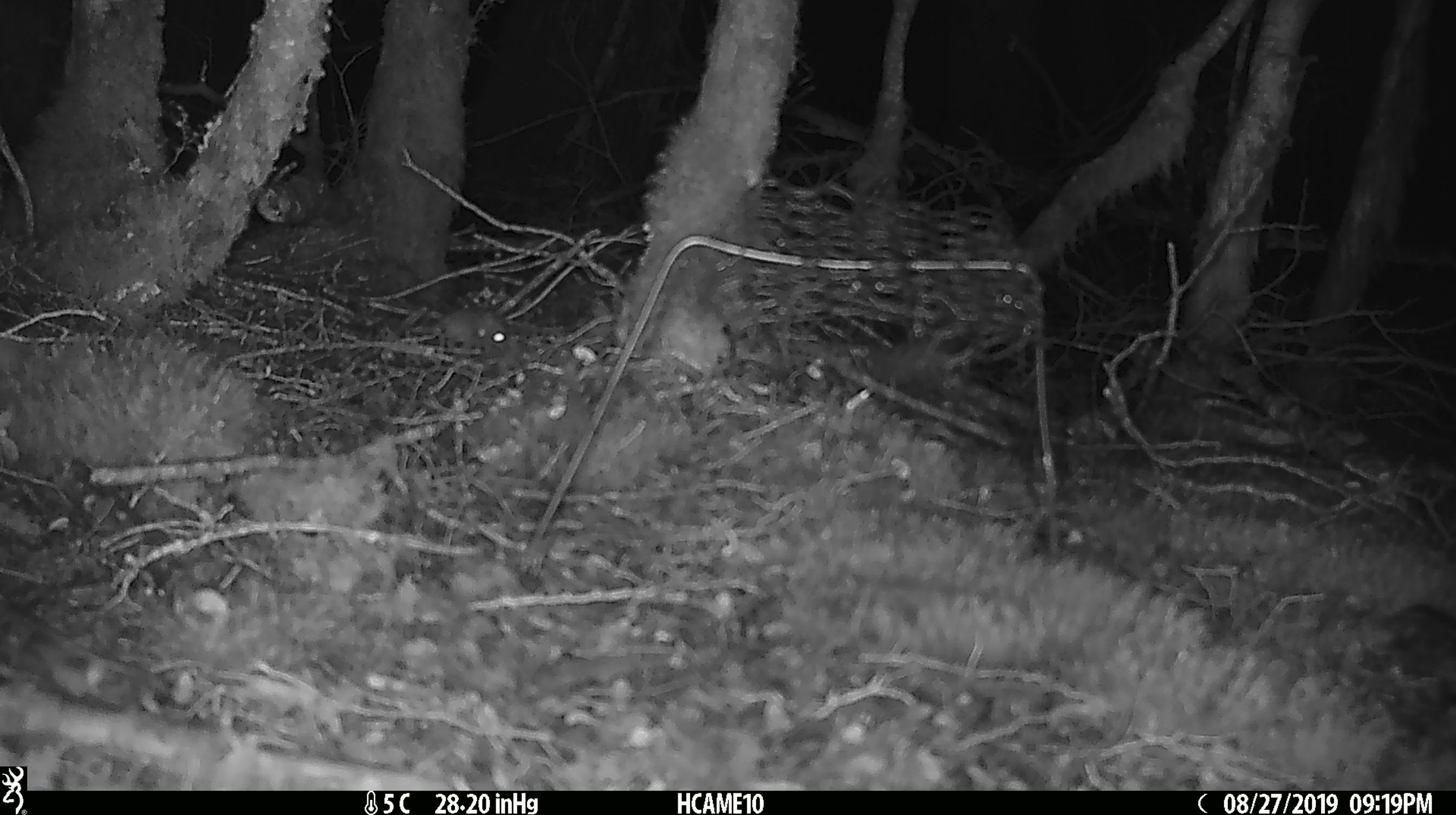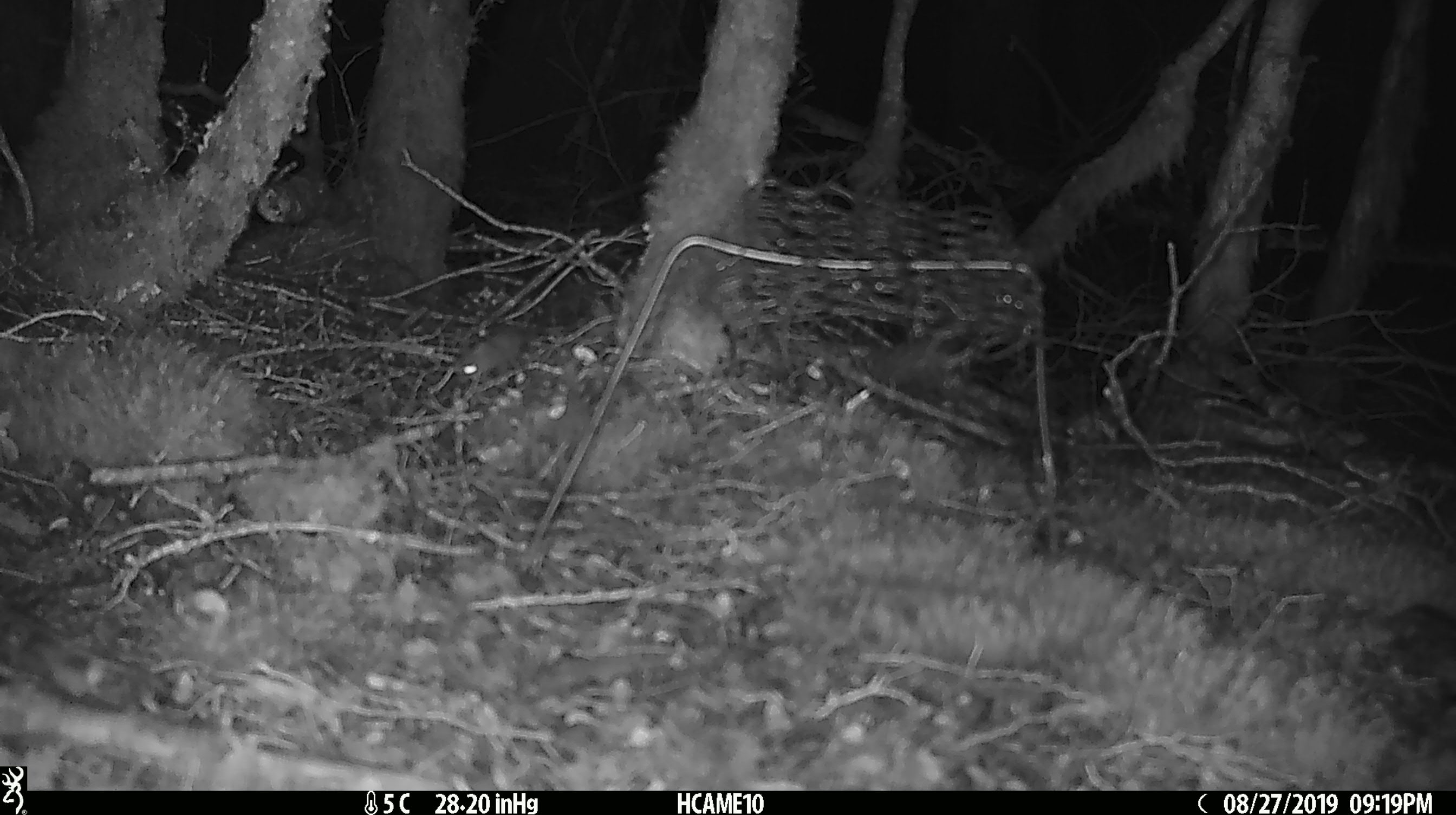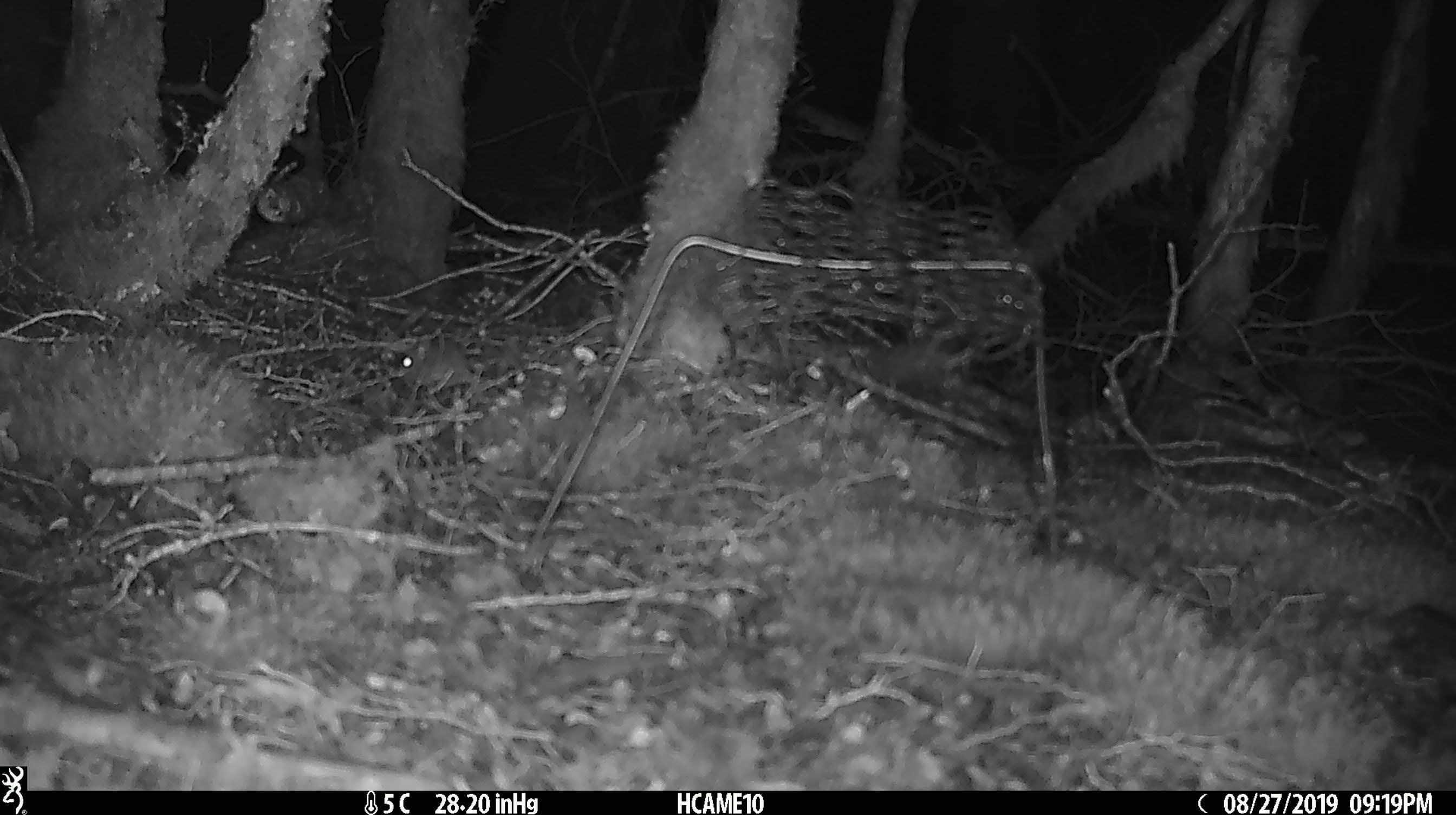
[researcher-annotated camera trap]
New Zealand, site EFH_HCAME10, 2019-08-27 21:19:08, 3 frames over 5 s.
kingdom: Animalia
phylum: Chordata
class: Mammalia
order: Rodentia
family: Muridae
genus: Mus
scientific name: Mus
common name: mouse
Mouse (Mus).